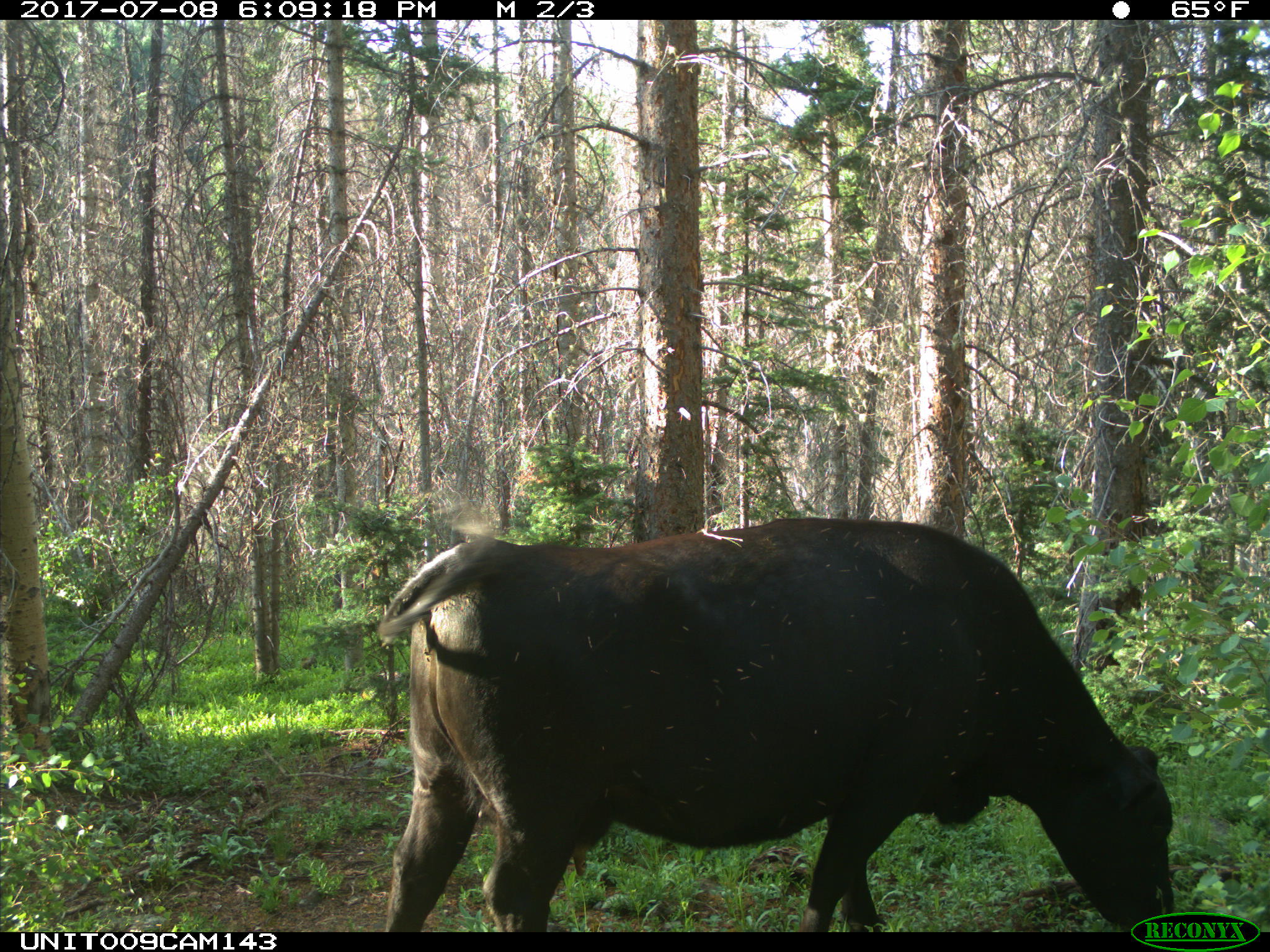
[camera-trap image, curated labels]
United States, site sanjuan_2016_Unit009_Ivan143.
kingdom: Animalia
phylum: Chordata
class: Mammalia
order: Artiodactyla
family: Bovidae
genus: Bos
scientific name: Bos taurus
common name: domestic cow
Bos taurus (domestic cow).